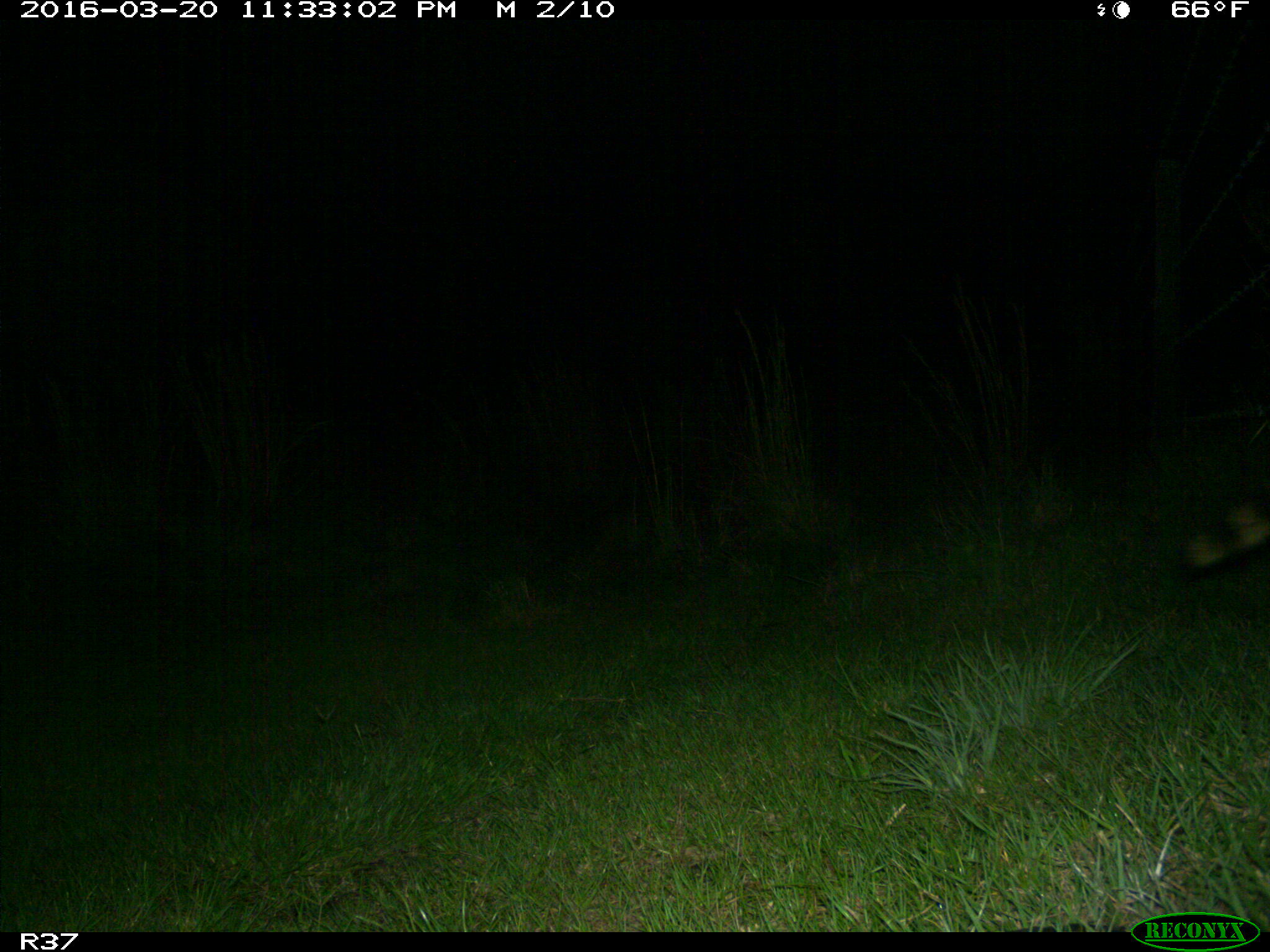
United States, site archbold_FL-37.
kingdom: Animalia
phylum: Chordata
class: Mammalia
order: Carnivora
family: Procyonidae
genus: Procyon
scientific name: Procyon lotor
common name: common raccoon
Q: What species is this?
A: Procyon lotor (common raccoon).